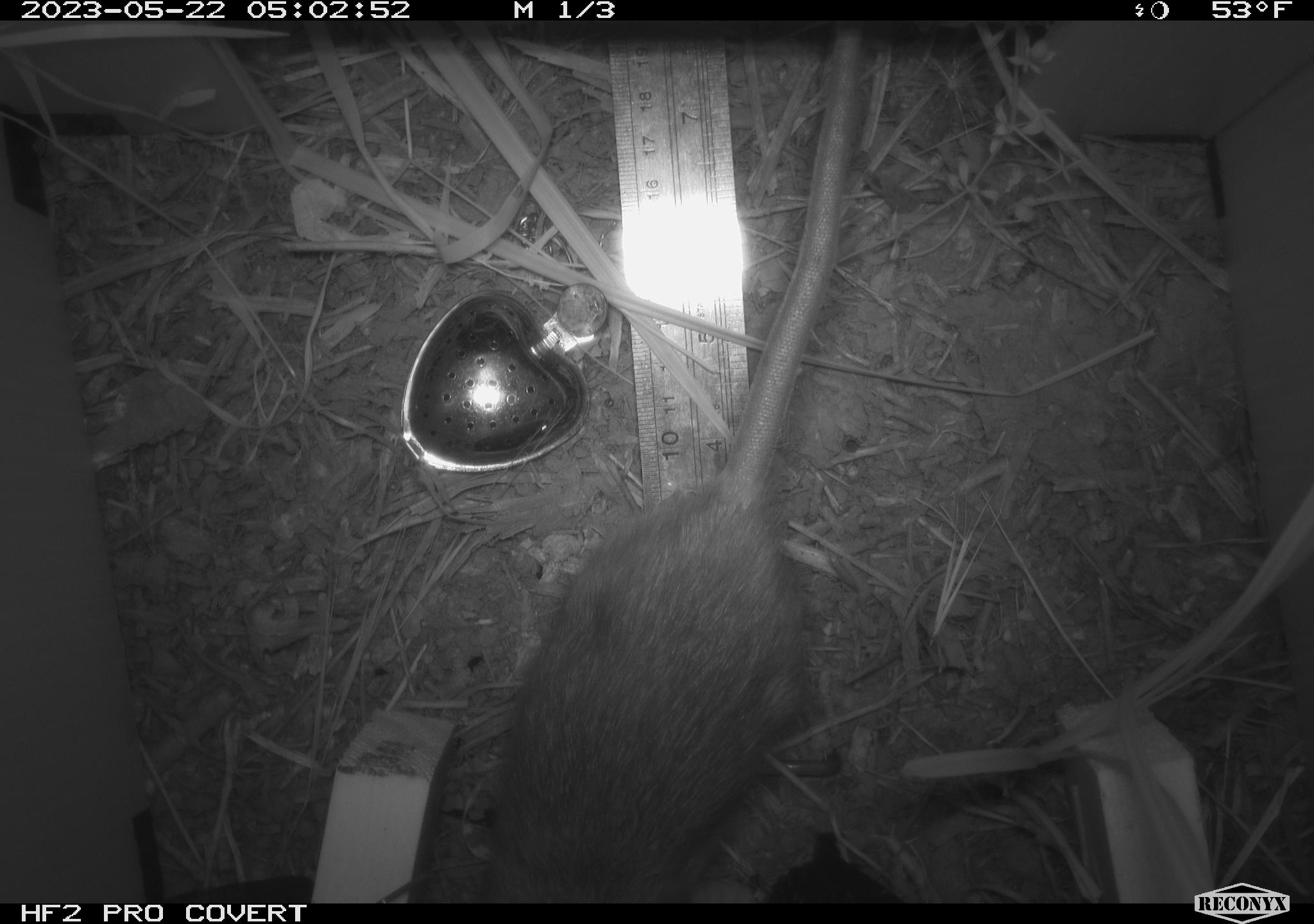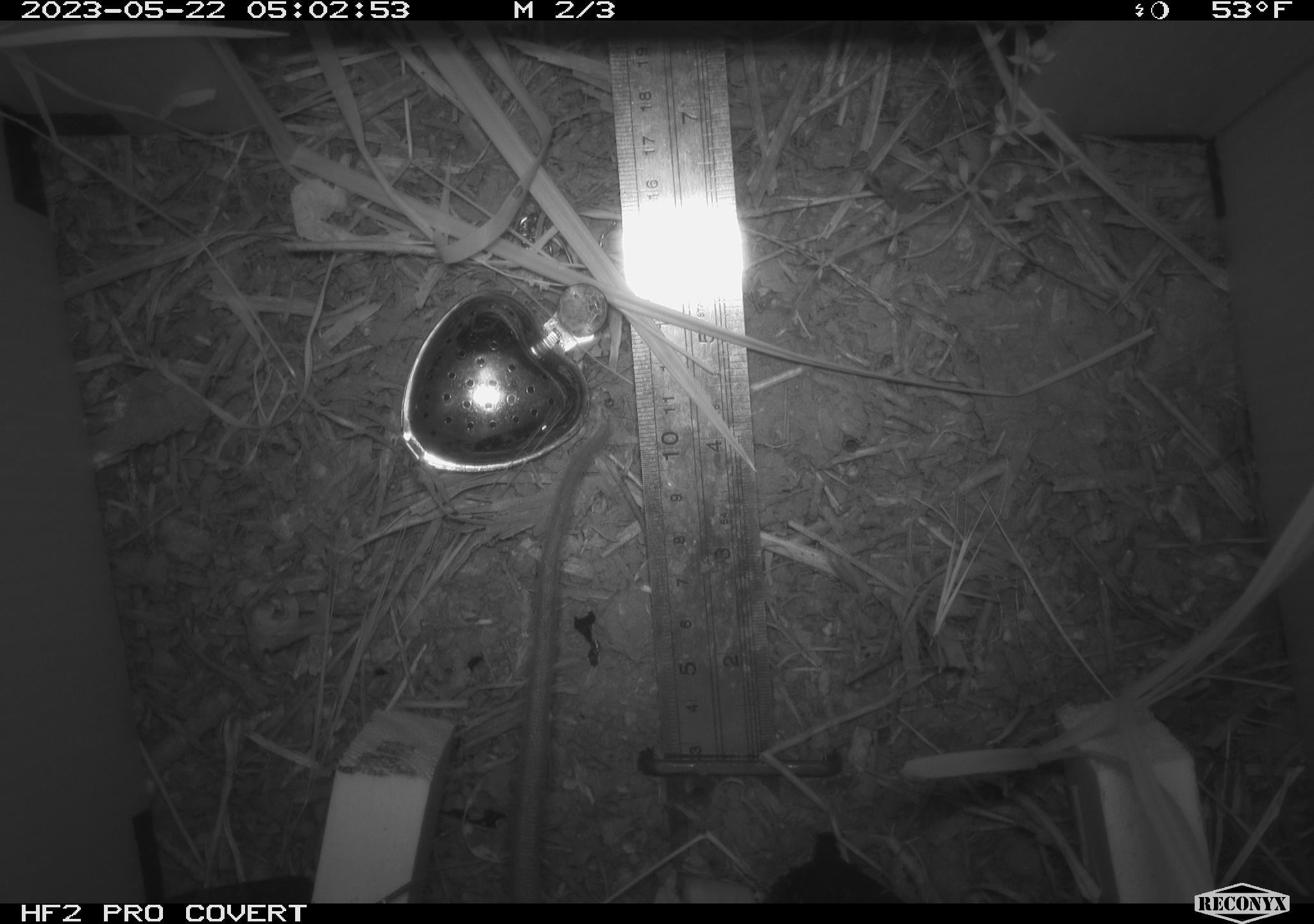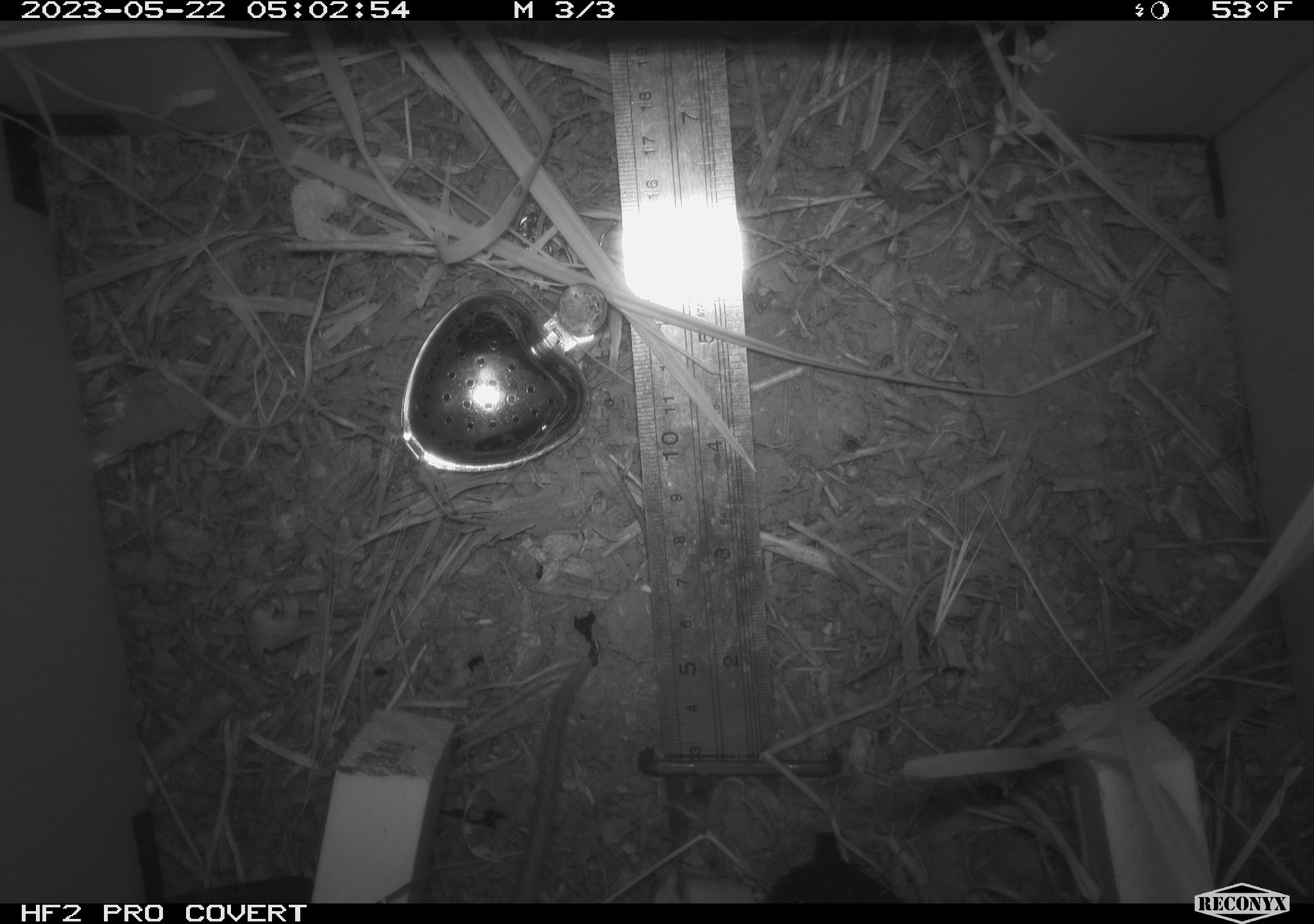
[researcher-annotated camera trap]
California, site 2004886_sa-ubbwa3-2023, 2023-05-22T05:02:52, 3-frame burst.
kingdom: Animalia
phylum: Chordata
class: Mammalia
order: Rodentia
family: Muridae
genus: Rattus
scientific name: Rattus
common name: rat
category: rattus species